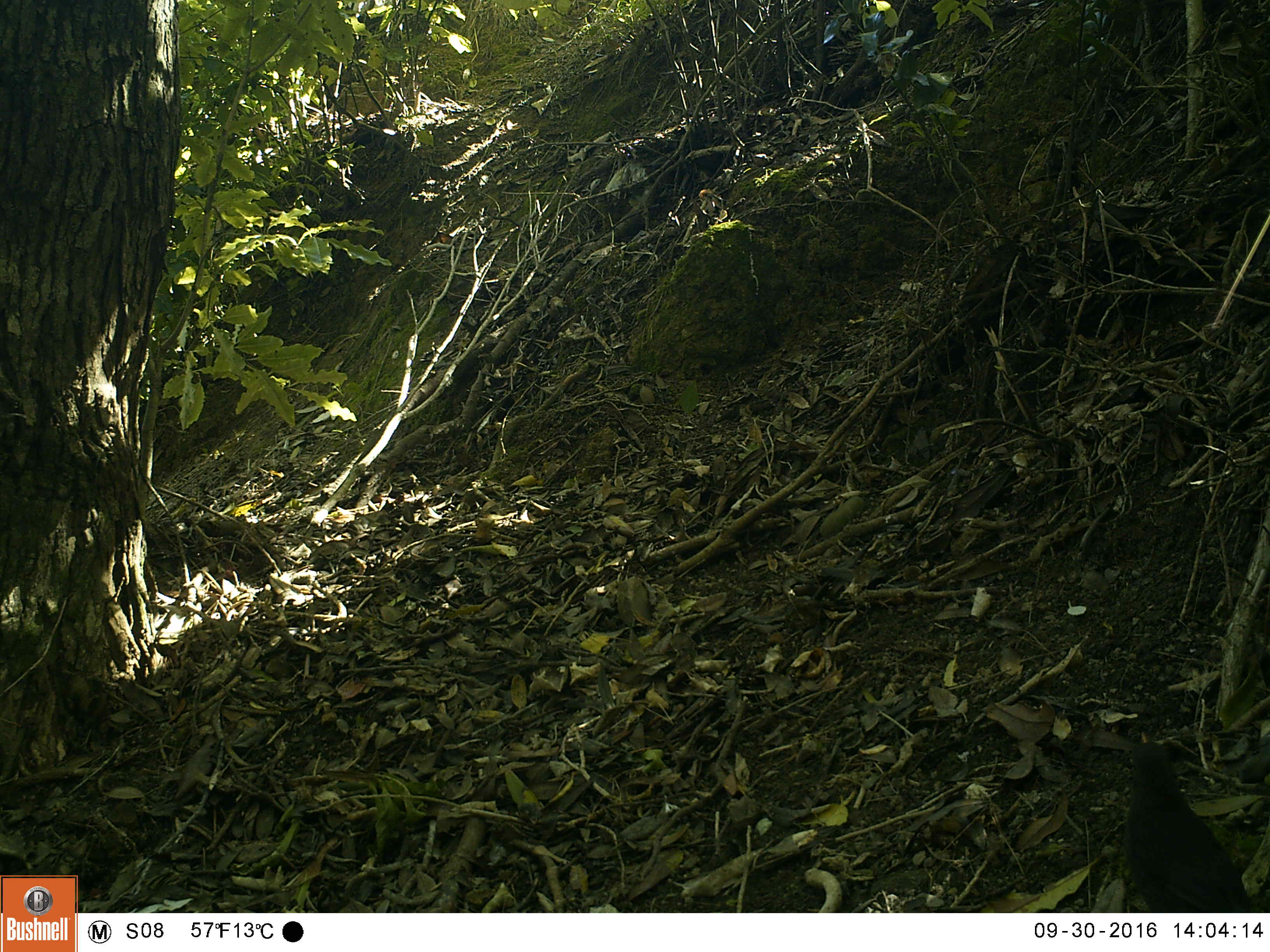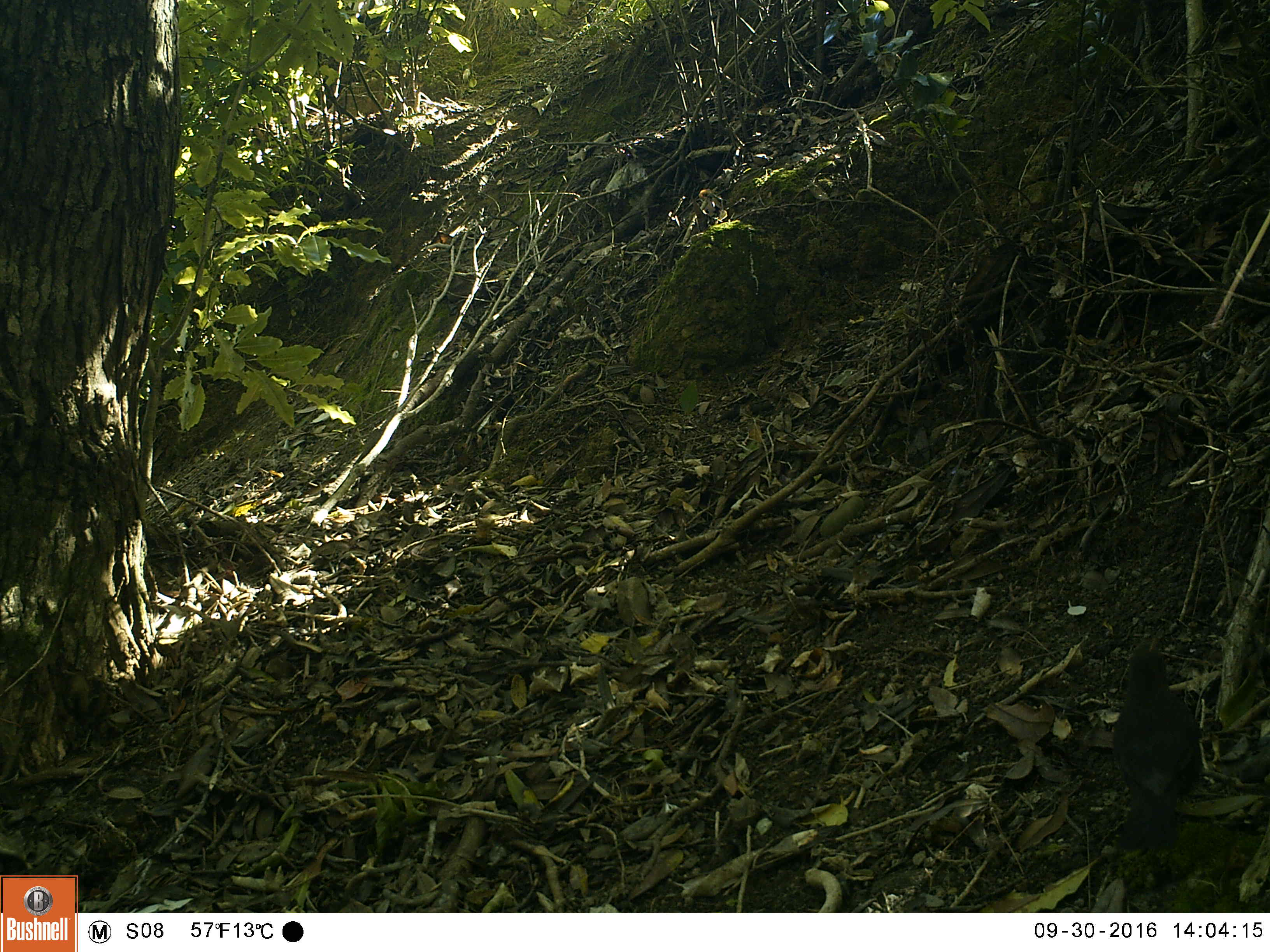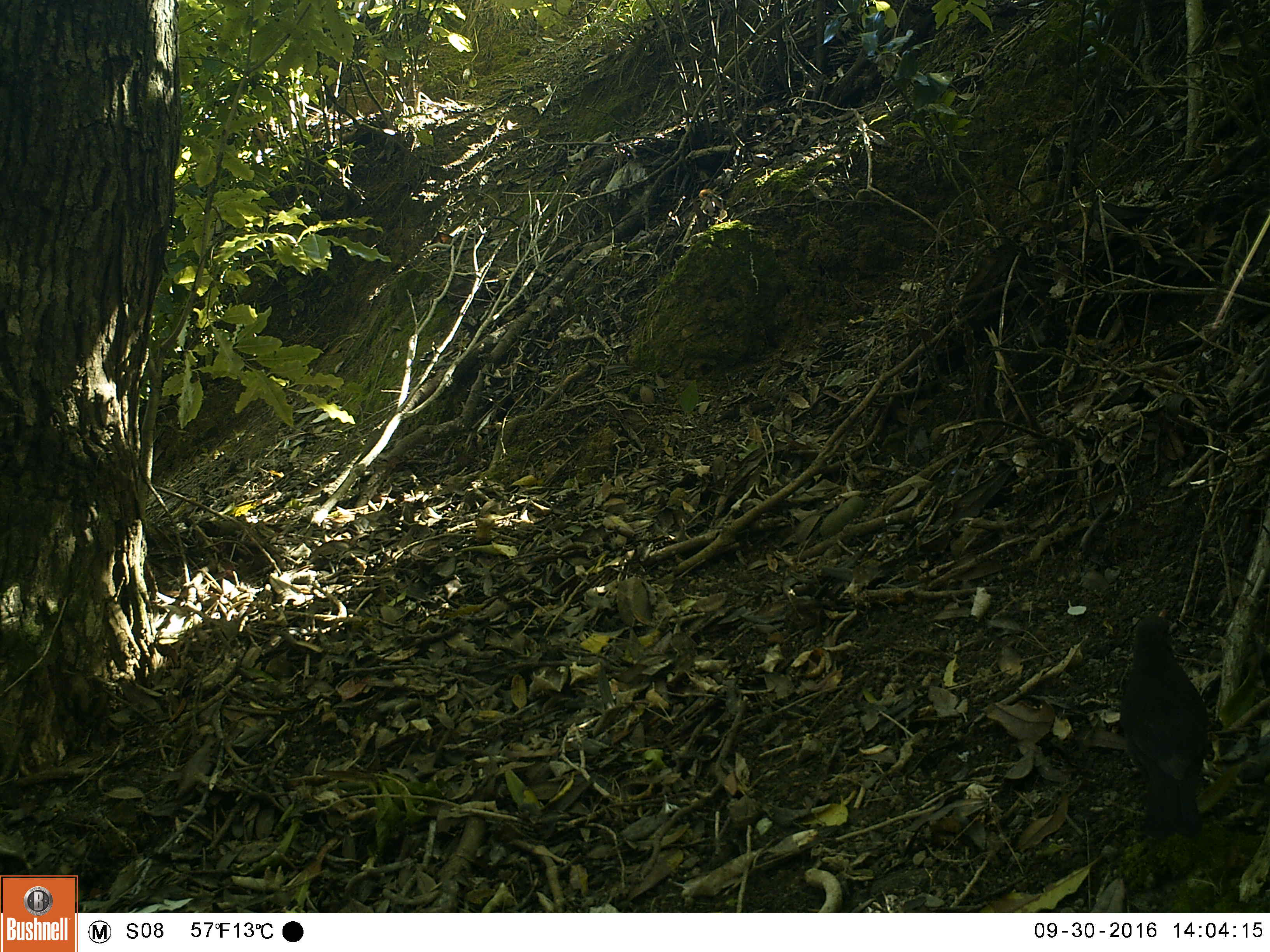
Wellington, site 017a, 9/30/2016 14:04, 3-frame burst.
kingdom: Animalia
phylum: Chordata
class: Aves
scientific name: Aves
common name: bird